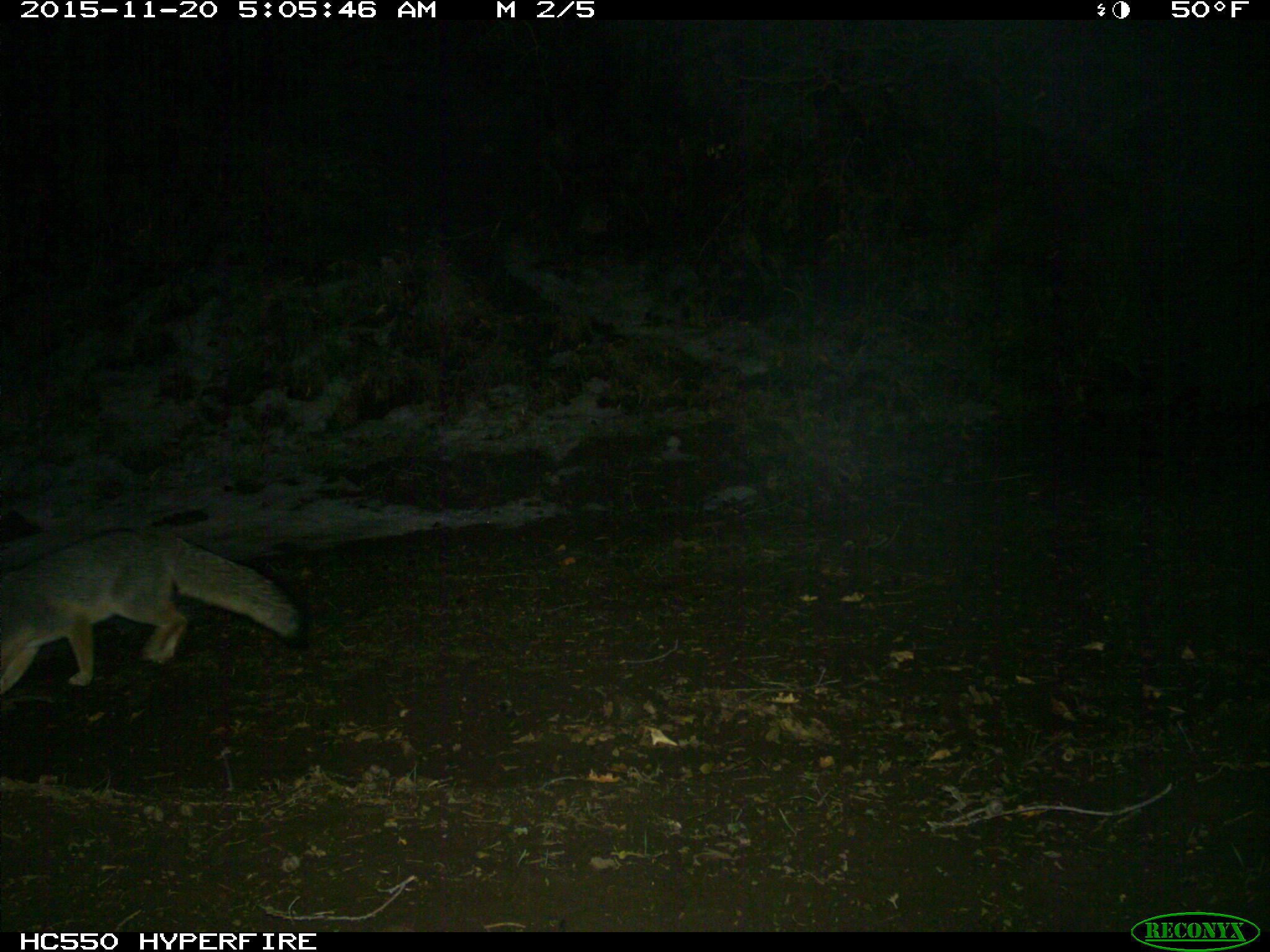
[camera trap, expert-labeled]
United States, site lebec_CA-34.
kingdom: Animalia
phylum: Chordata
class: Mammalia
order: Carnivora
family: Canidae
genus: Urocyon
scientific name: Urocyon cinereoargenteus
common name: gray fox